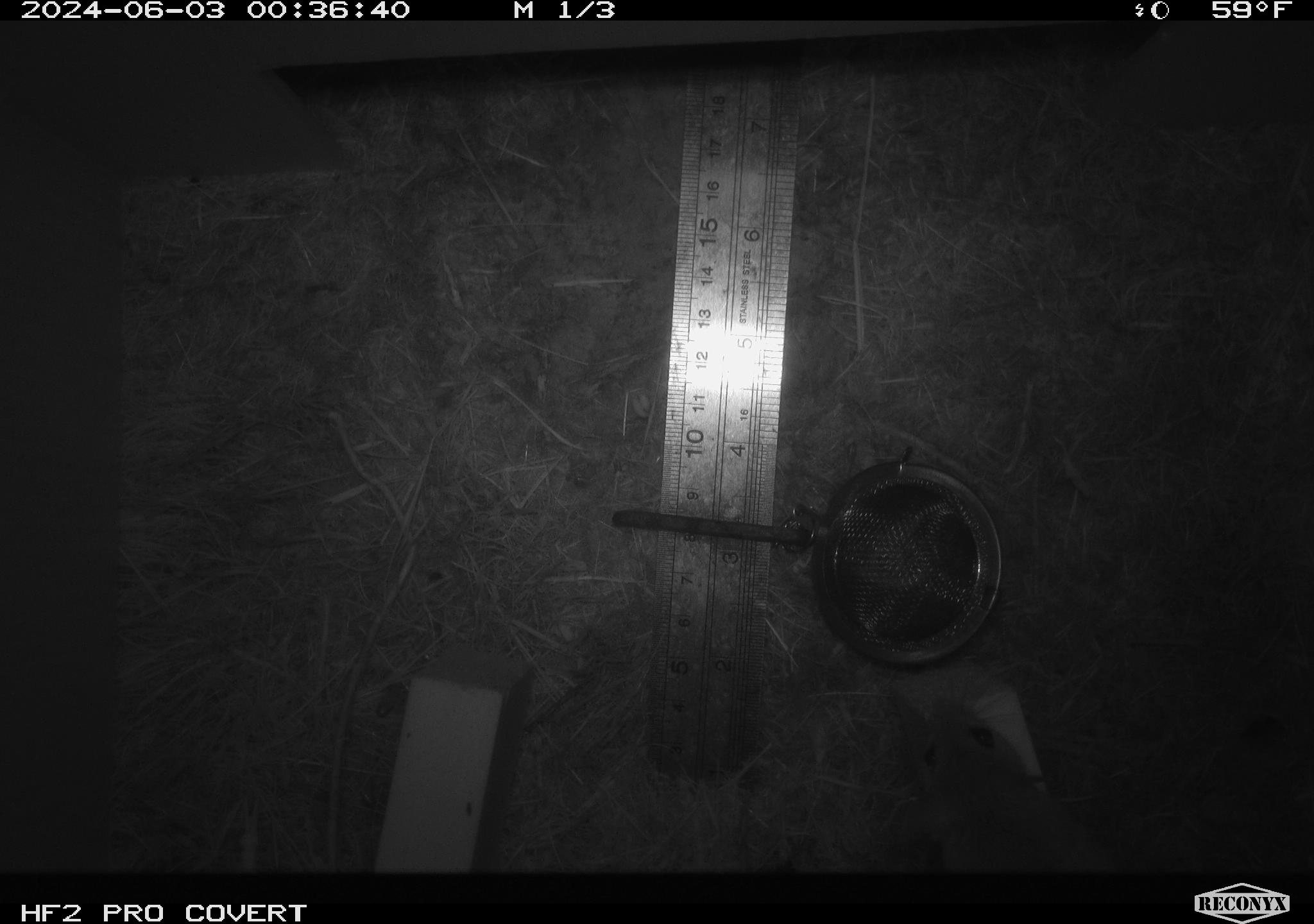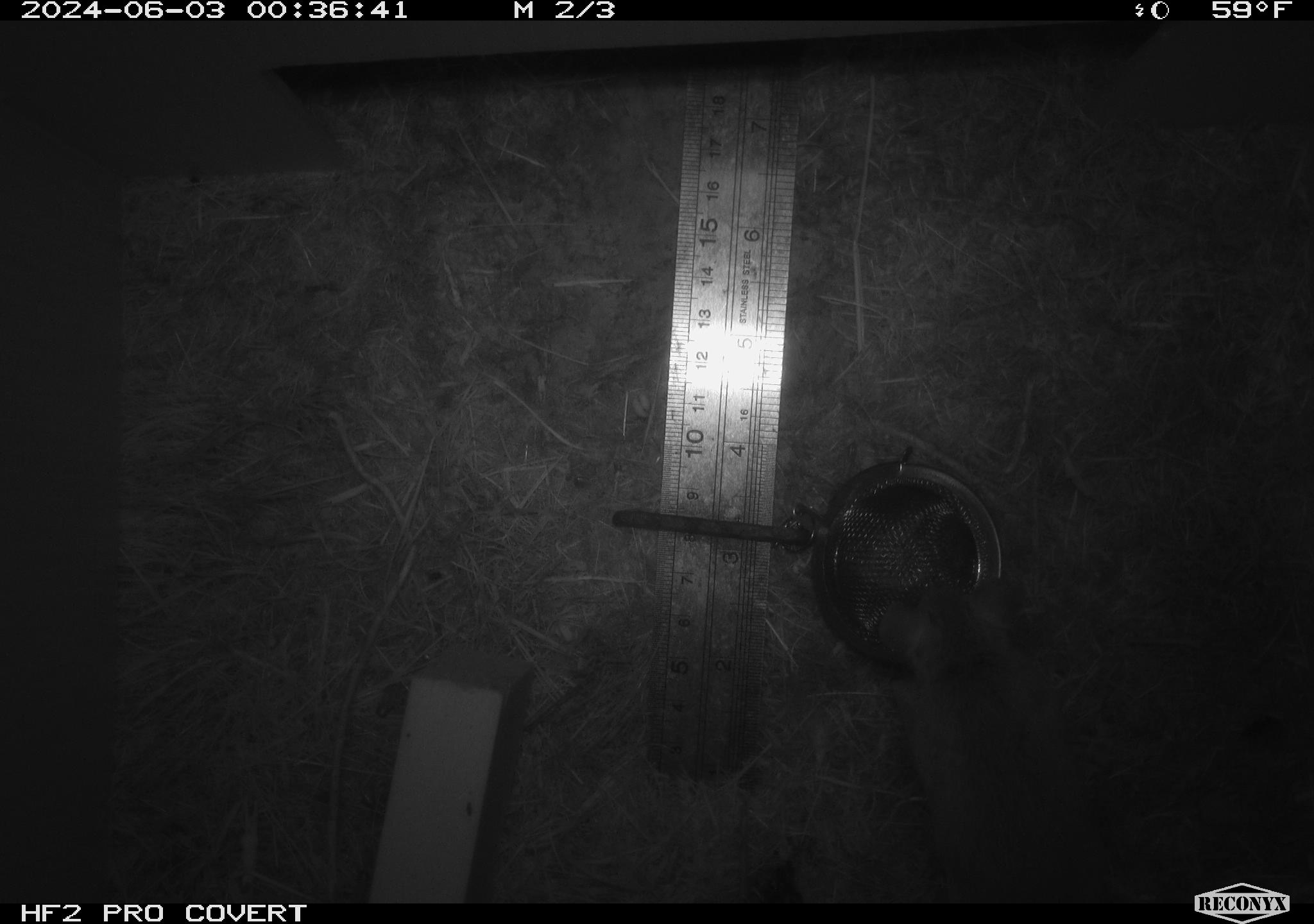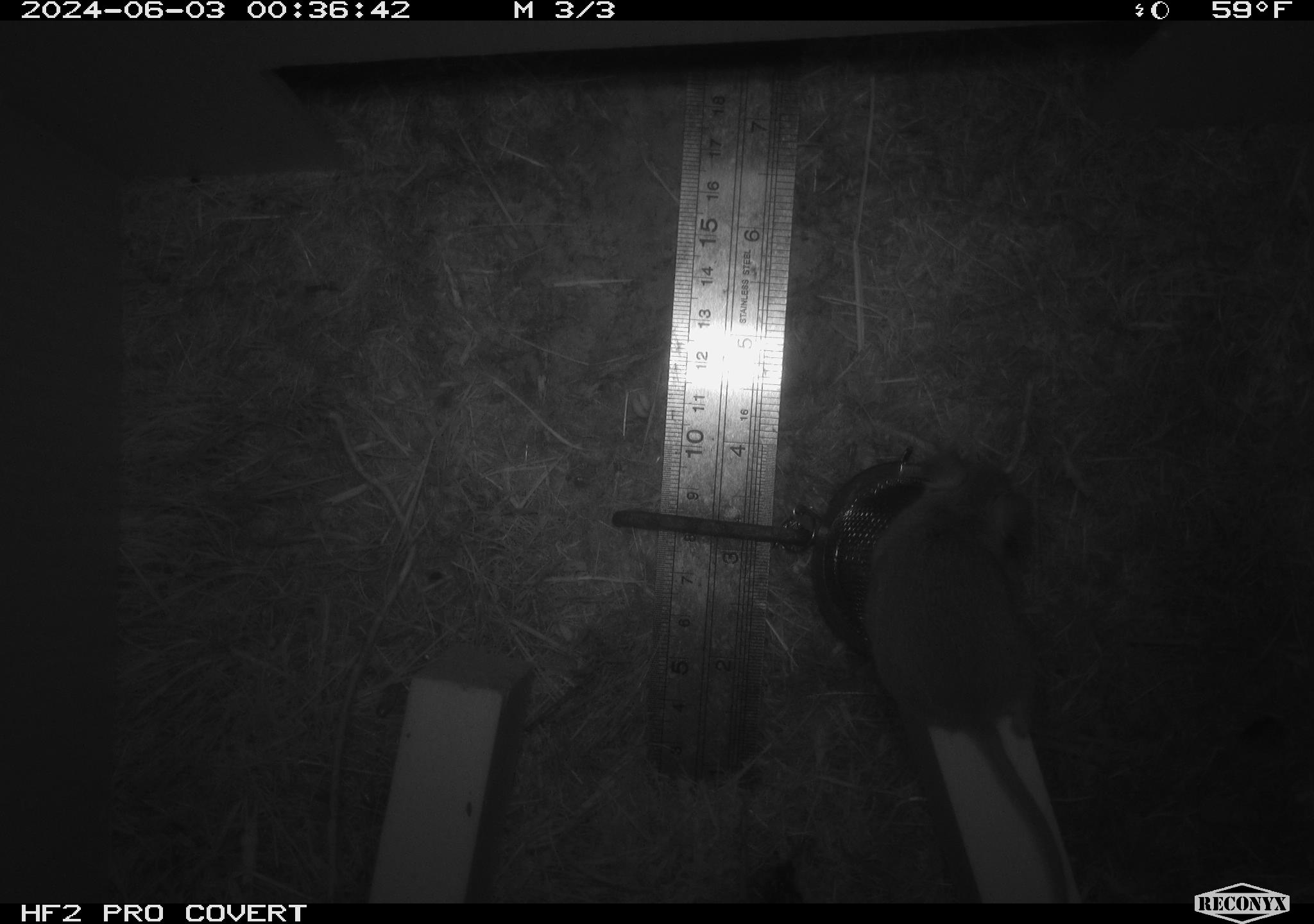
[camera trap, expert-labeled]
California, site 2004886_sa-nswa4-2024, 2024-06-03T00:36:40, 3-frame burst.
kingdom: Animalia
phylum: Arthropoda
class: Insecta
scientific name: Insecta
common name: insect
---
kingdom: Animalia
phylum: Chordata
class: Mammalia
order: Rodentia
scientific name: Rodentia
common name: mouse species